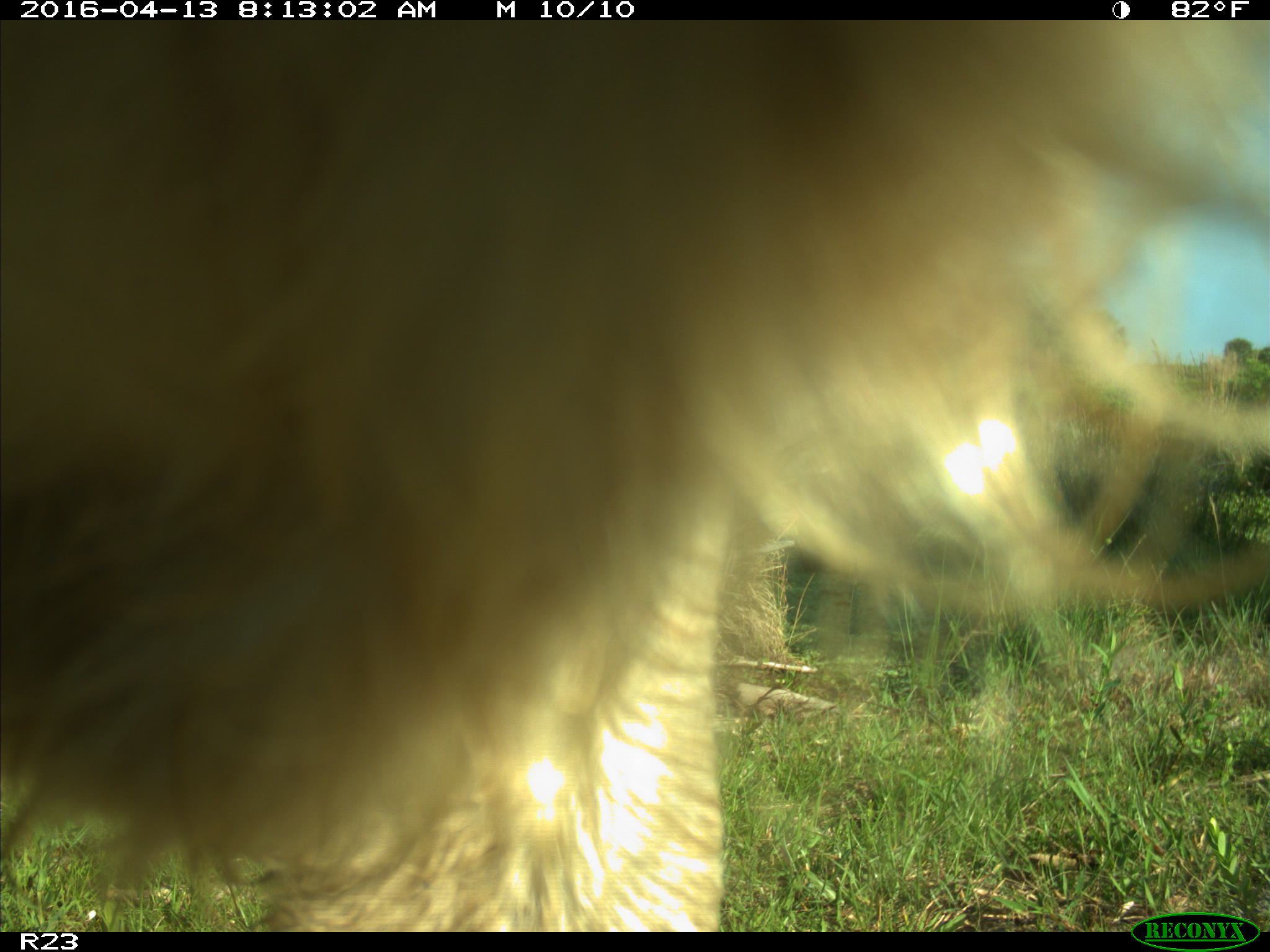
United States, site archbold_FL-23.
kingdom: Animalia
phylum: Chordata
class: Mammalia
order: Artiodactyla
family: Bovidae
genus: Bos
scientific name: Bos taurus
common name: domestic cow